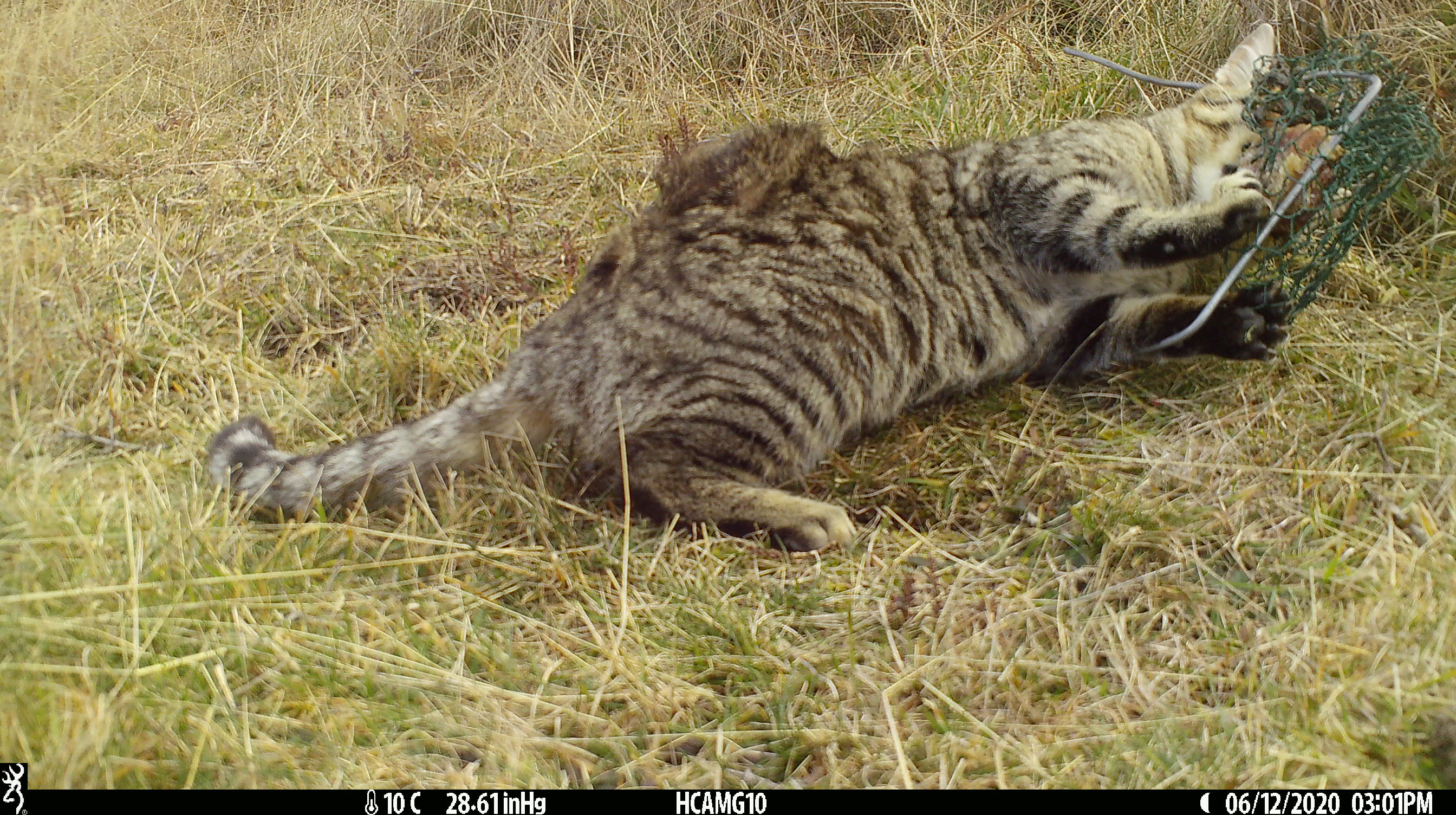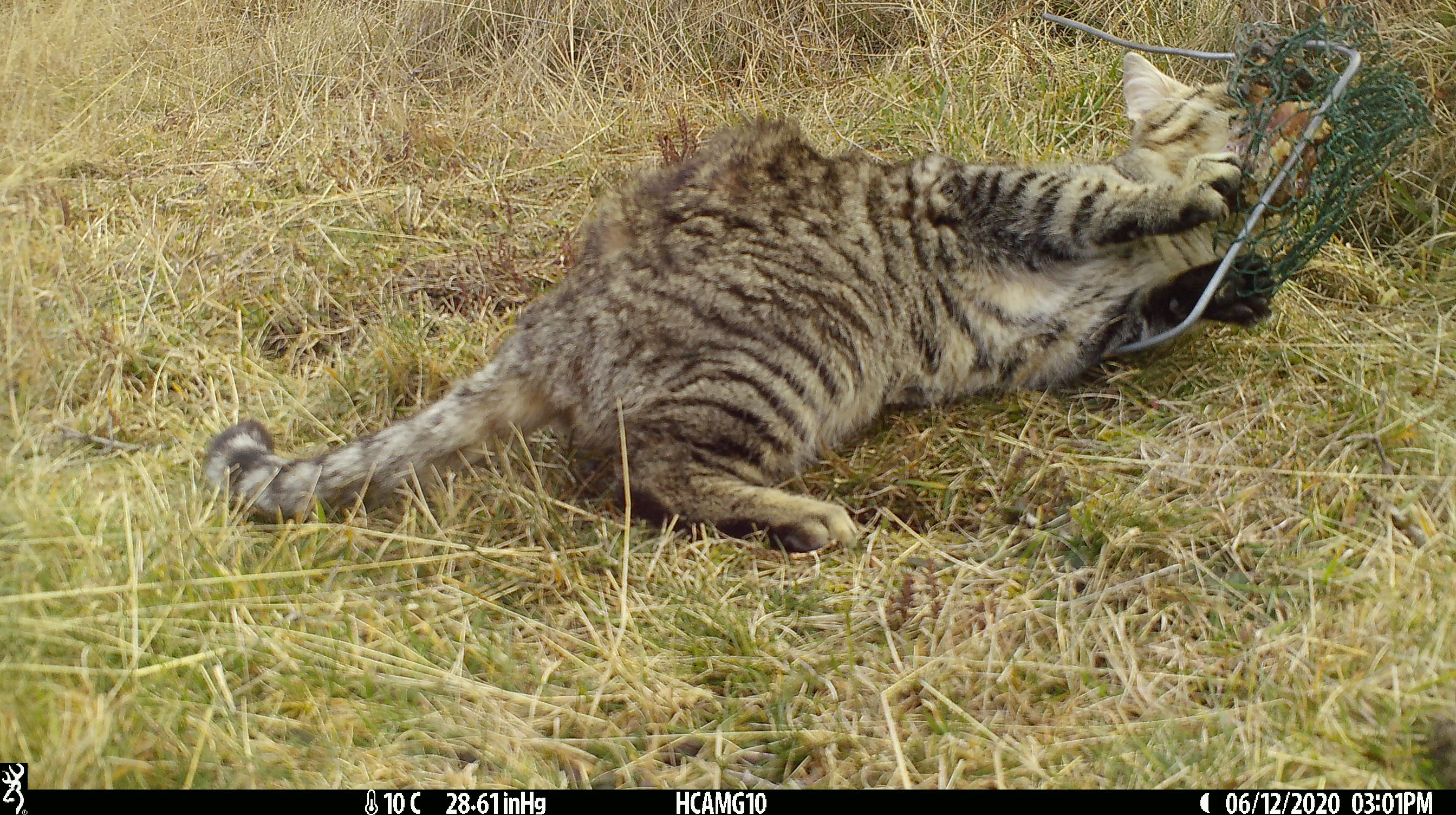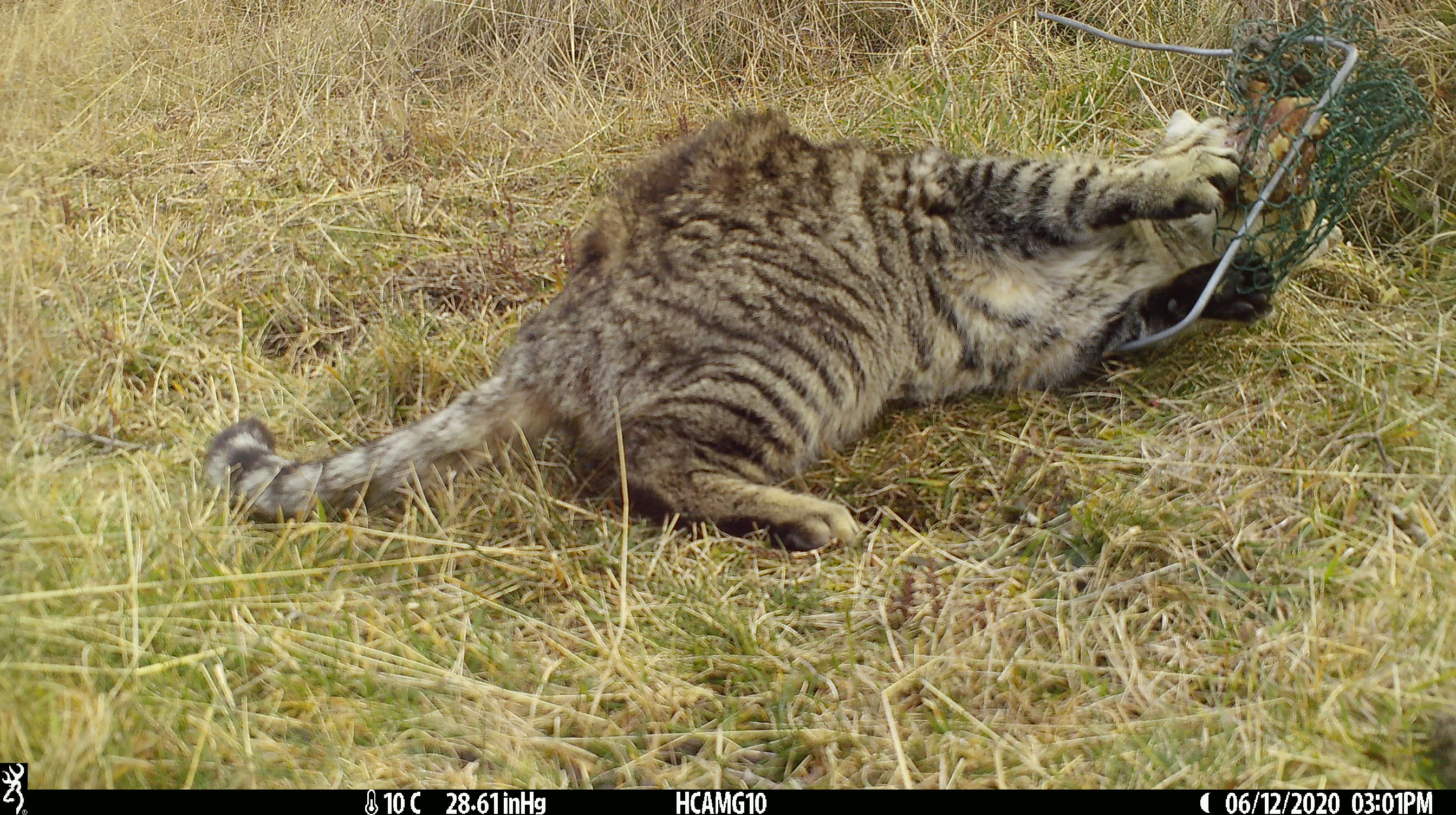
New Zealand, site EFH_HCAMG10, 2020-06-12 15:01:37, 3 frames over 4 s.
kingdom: Animalia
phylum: Chordata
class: Mammalia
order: Carnivora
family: Felidae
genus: Felis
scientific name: Felis catus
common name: domestic cat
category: cat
Cat (domestic cat) (Felis catus).